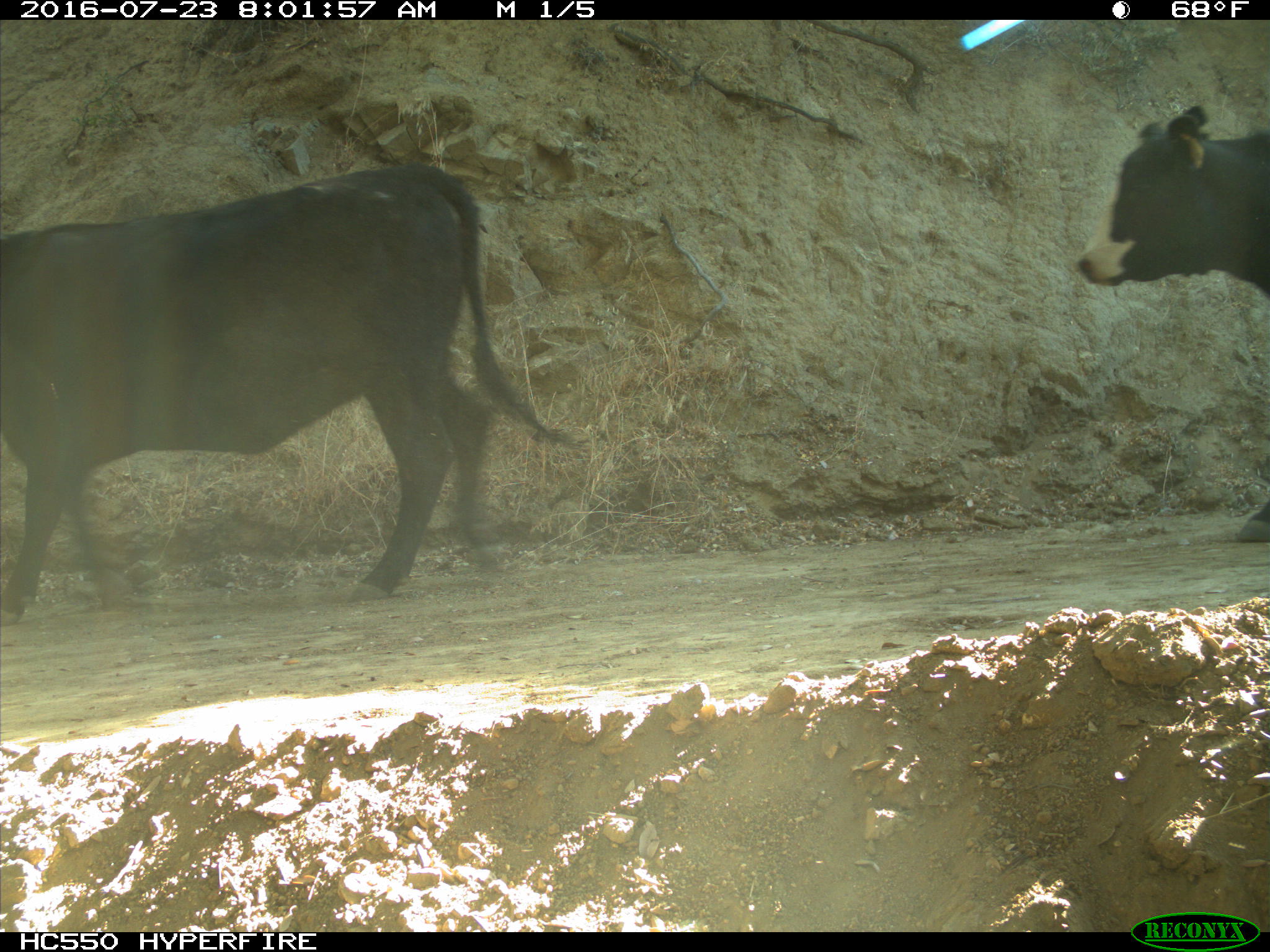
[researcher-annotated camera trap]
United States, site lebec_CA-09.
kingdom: Animalia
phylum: Chordata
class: Mammalia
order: Artiodactyla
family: Bovidae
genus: Bos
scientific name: Bos taurus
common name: domestic cow